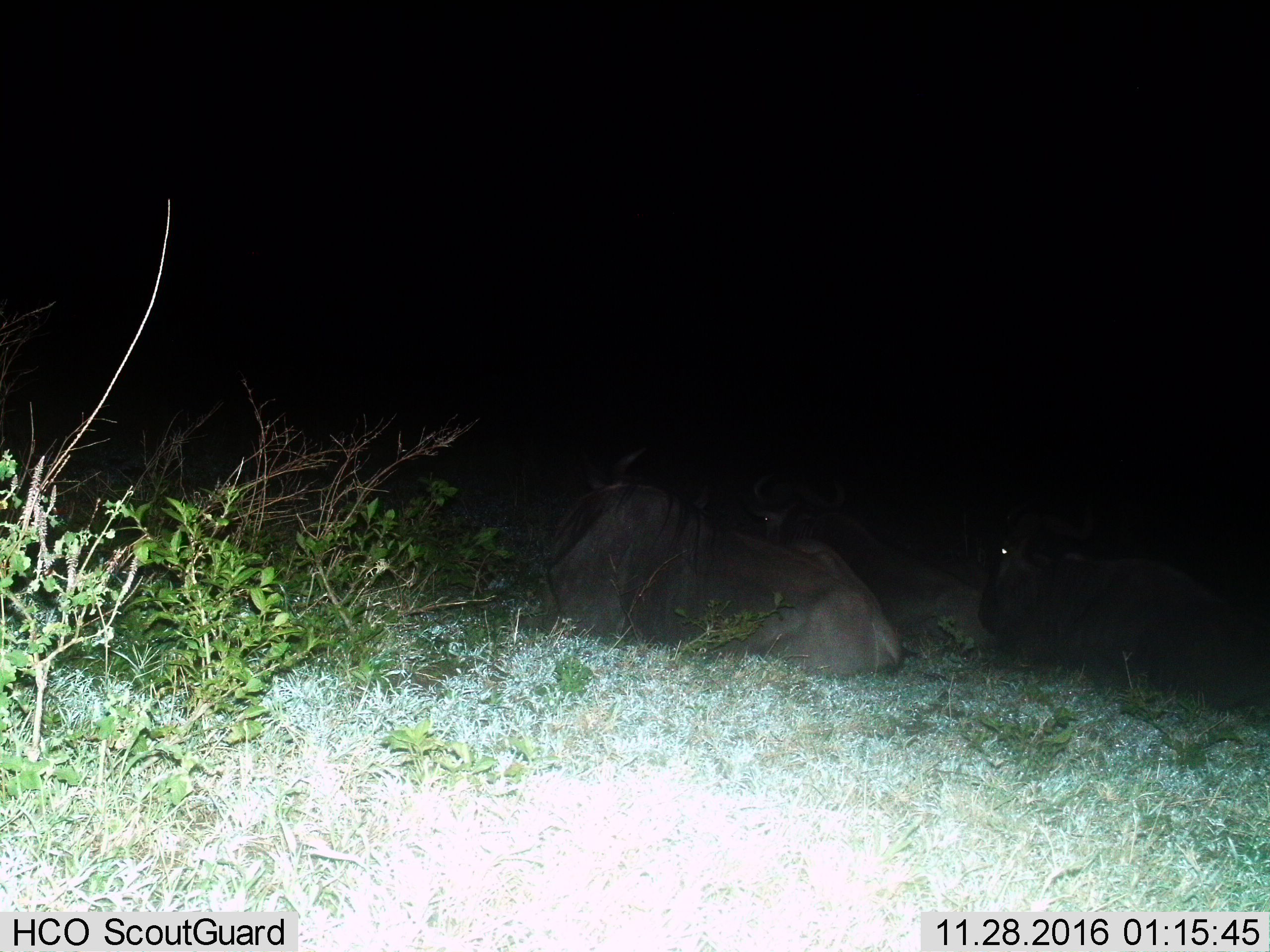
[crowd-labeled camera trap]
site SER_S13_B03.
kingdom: Animalia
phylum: Chordata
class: Mammalia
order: Artiodactyla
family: Bovidae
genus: Connochaetes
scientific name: Connochaetes taurinus taurinus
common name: blue wildebeest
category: wildebeestblue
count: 3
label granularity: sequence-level